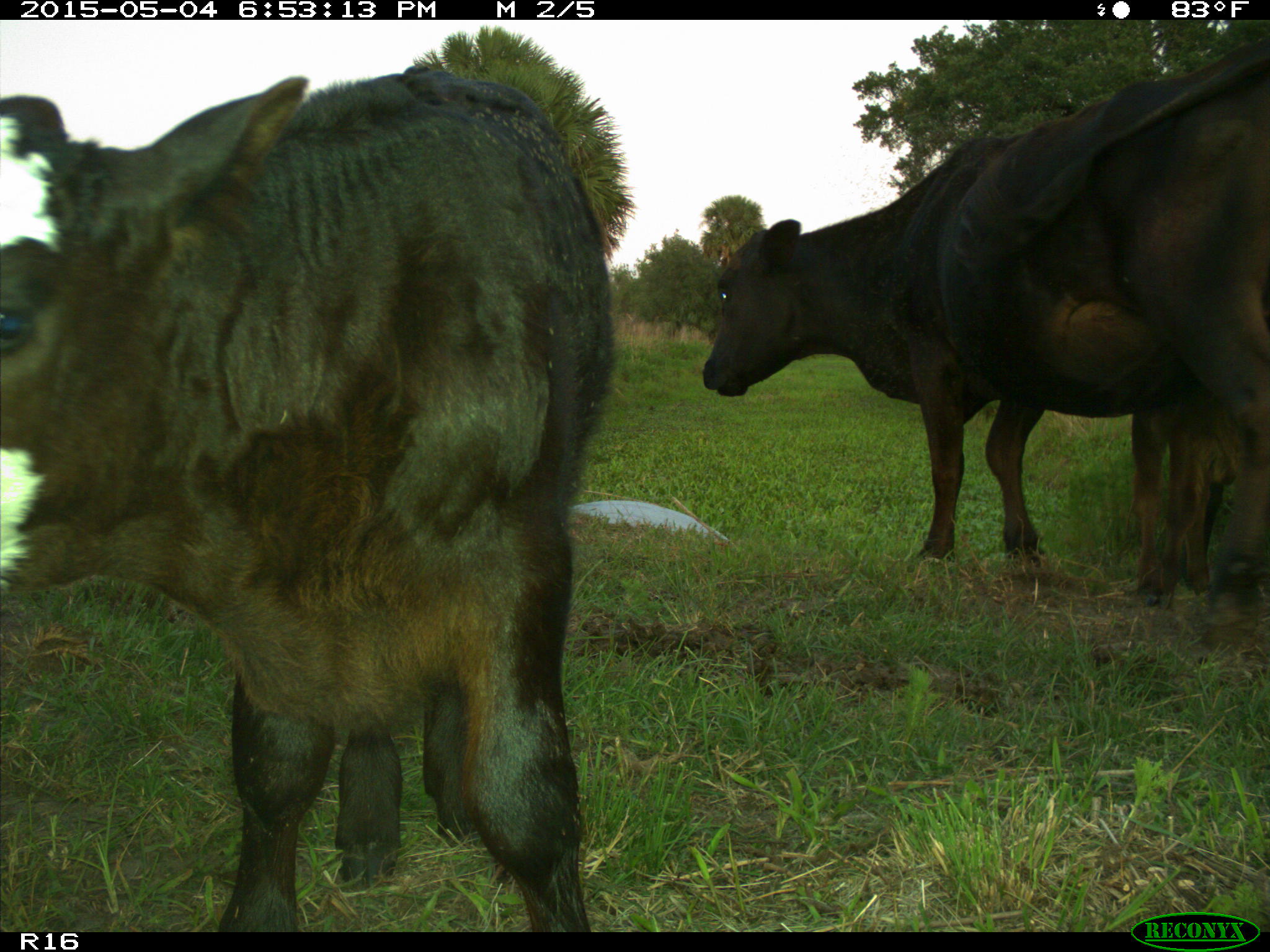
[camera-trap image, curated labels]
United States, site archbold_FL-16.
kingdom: Animalia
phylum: Chordata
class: Mammalia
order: Artiodactyla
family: Bovidae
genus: Bos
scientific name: Bos taurus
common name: domestic cow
Bos taurus (domestic cow).